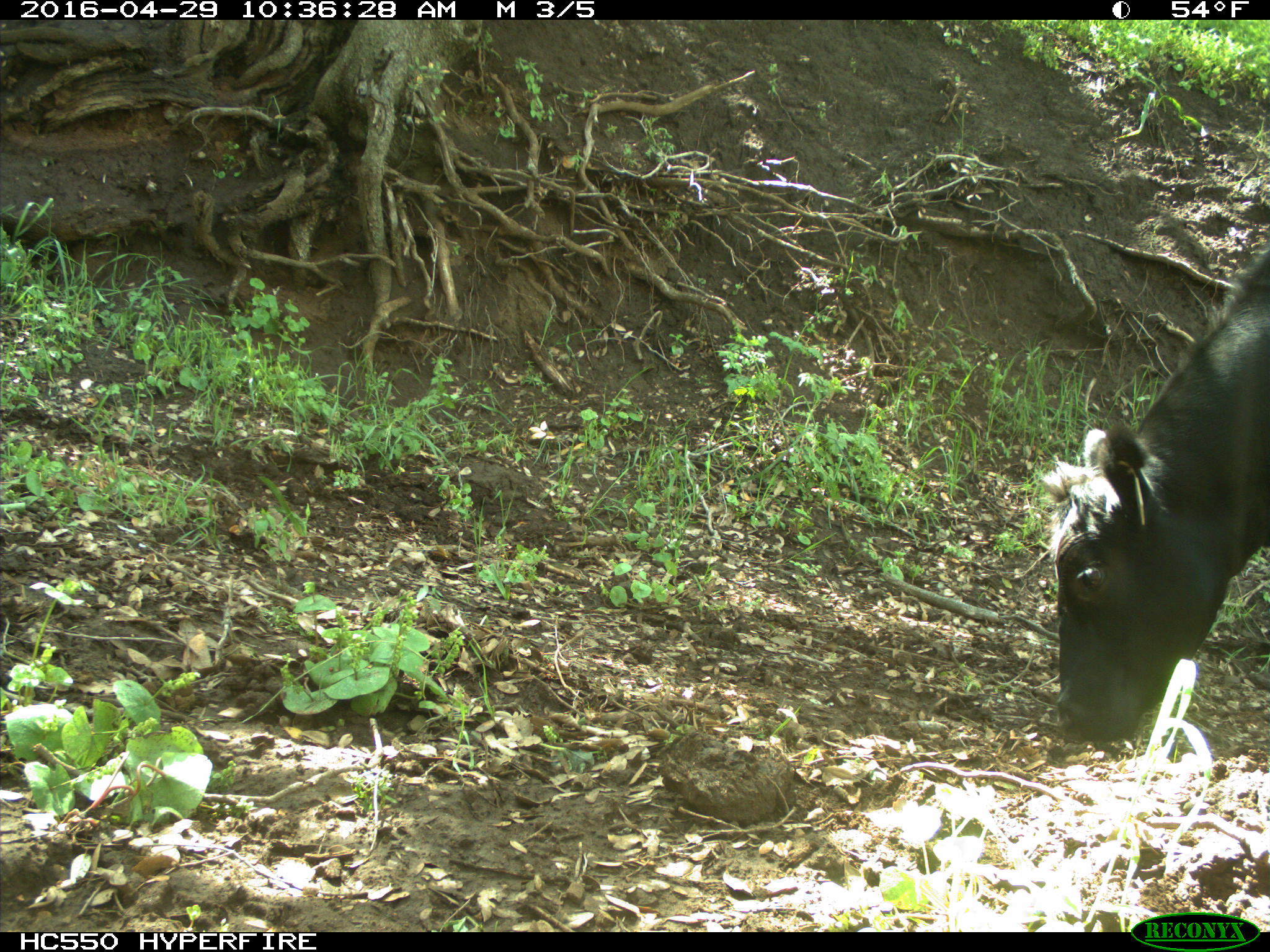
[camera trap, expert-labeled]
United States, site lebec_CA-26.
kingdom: Animalia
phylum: Chordata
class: Mammalia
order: Artiodactyla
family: Bovidae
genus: Bos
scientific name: Bos taurus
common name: domestic cow